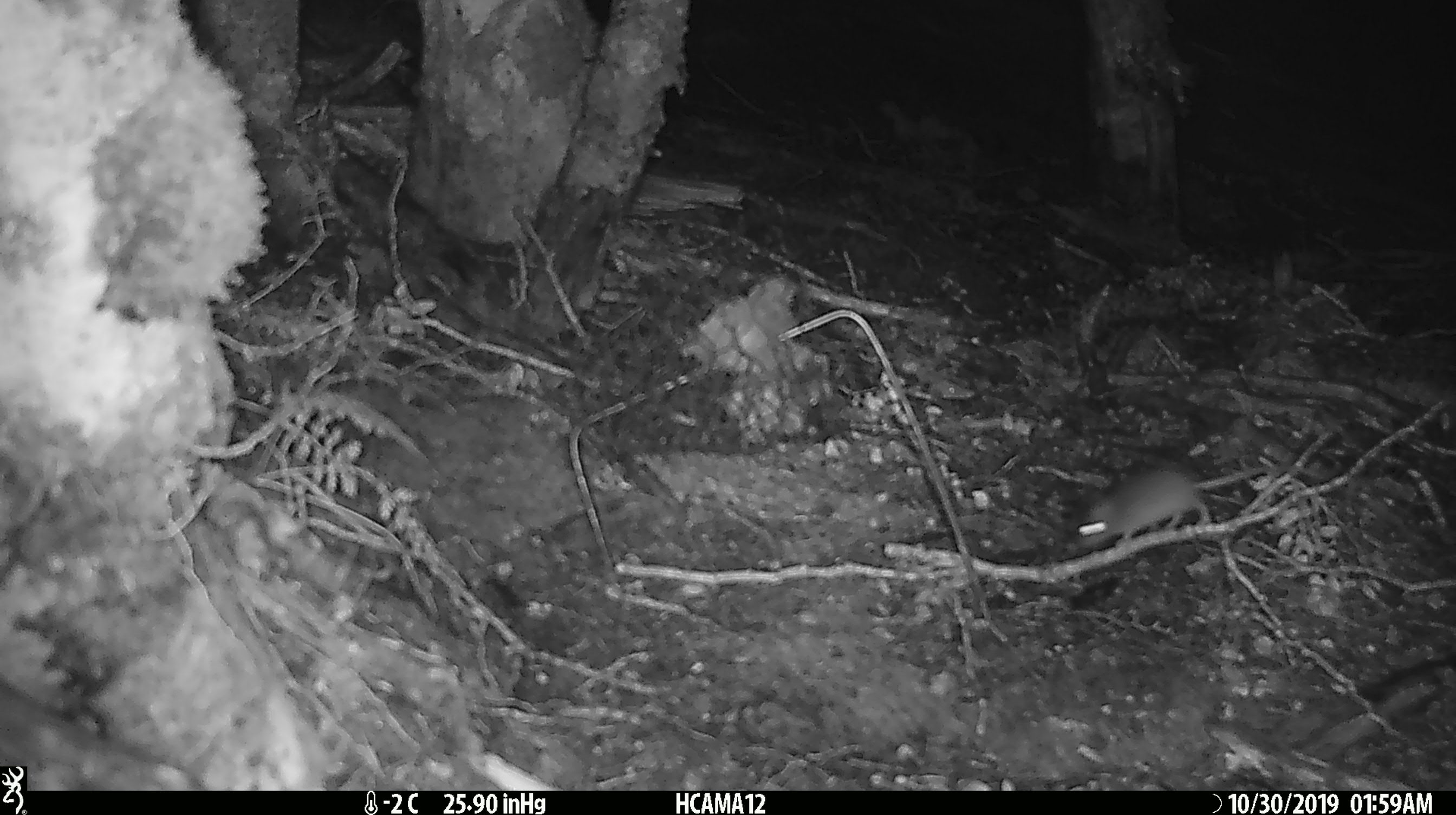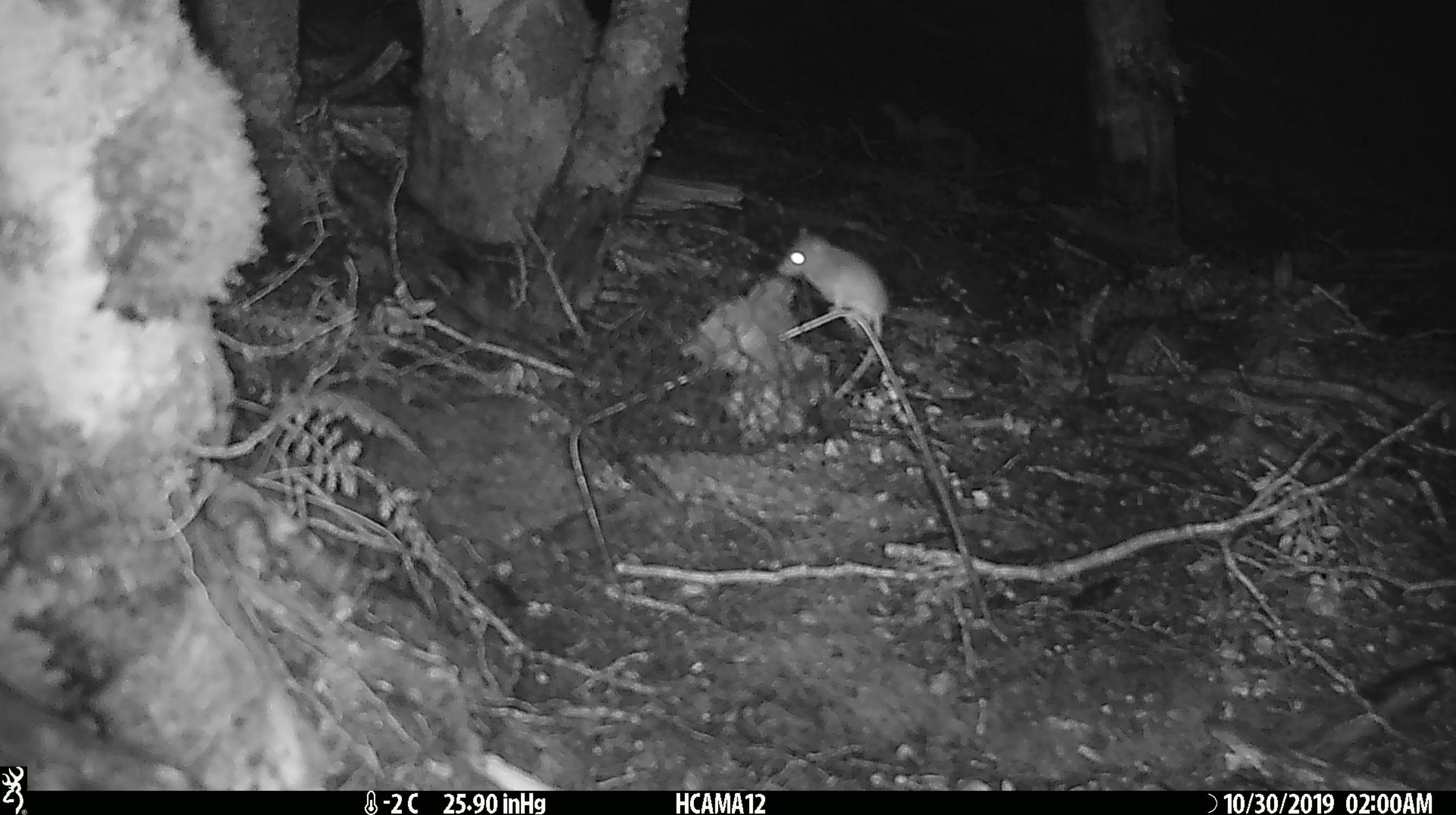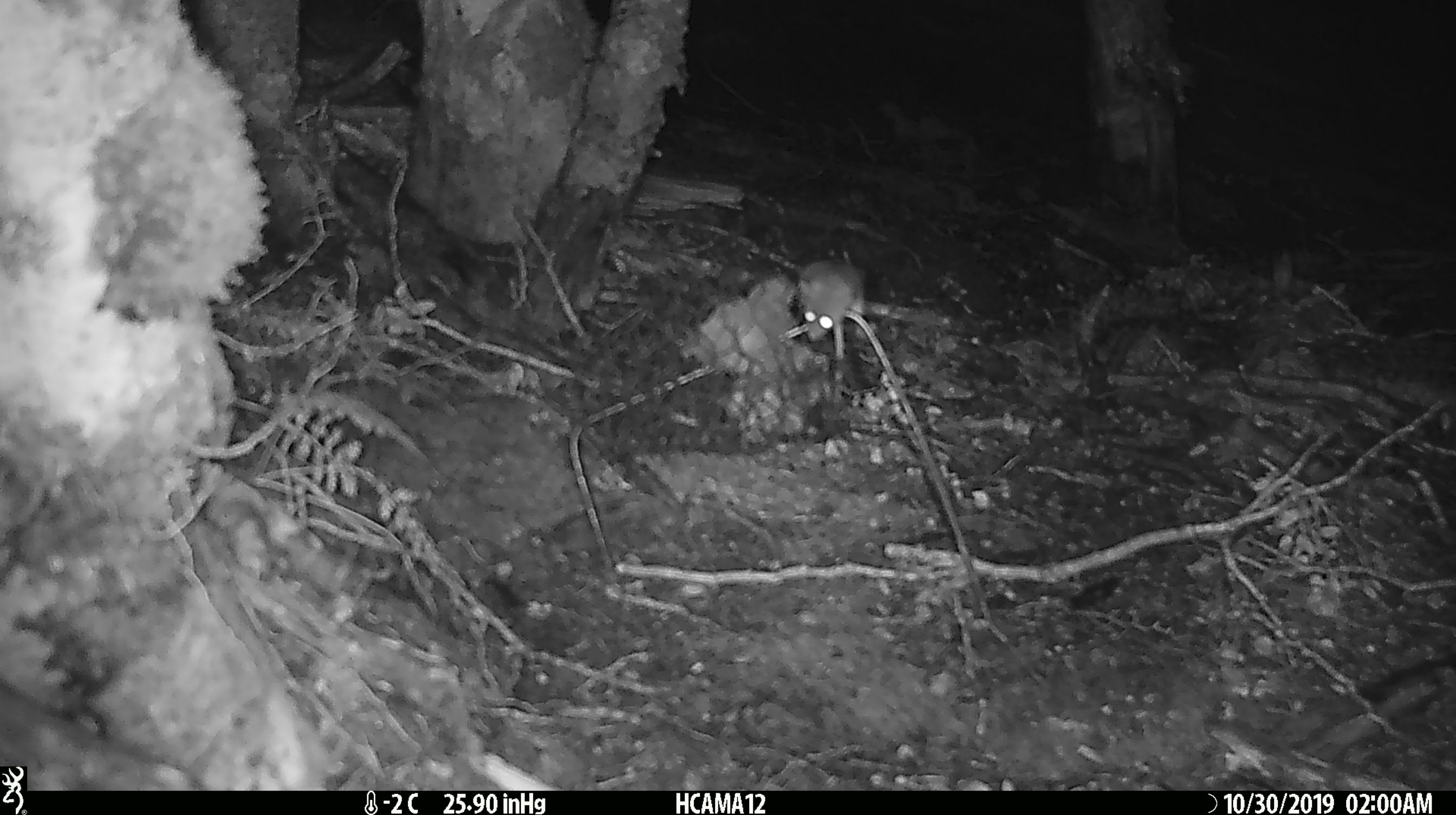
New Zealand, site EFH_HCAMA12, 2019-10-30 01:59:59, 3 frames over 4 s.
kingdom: Animalia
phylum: Chordata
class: Mammalia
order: Rodentia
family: Muridae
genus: Mus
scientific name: Mus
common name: mouse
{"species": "mouse (Mus)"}